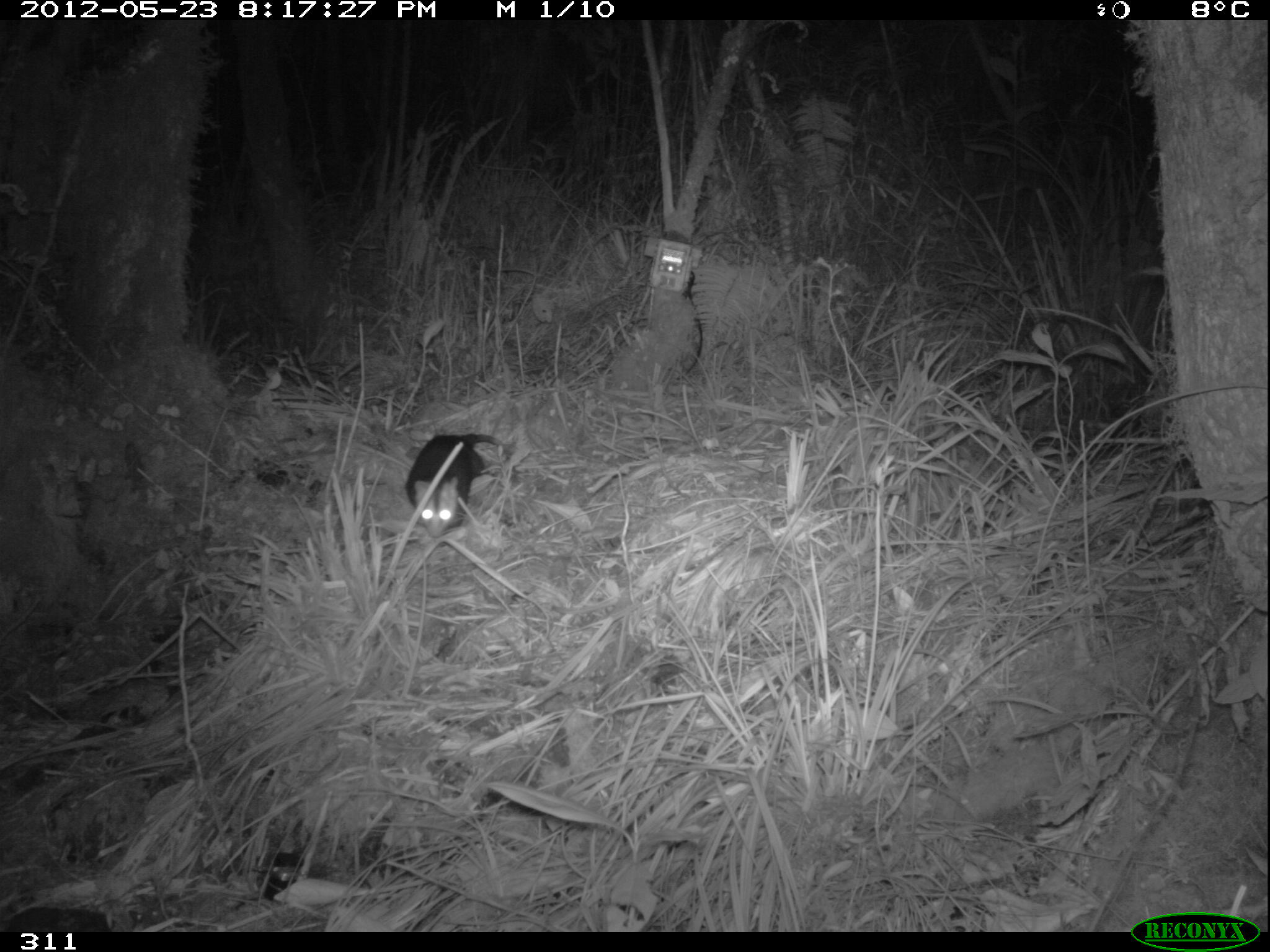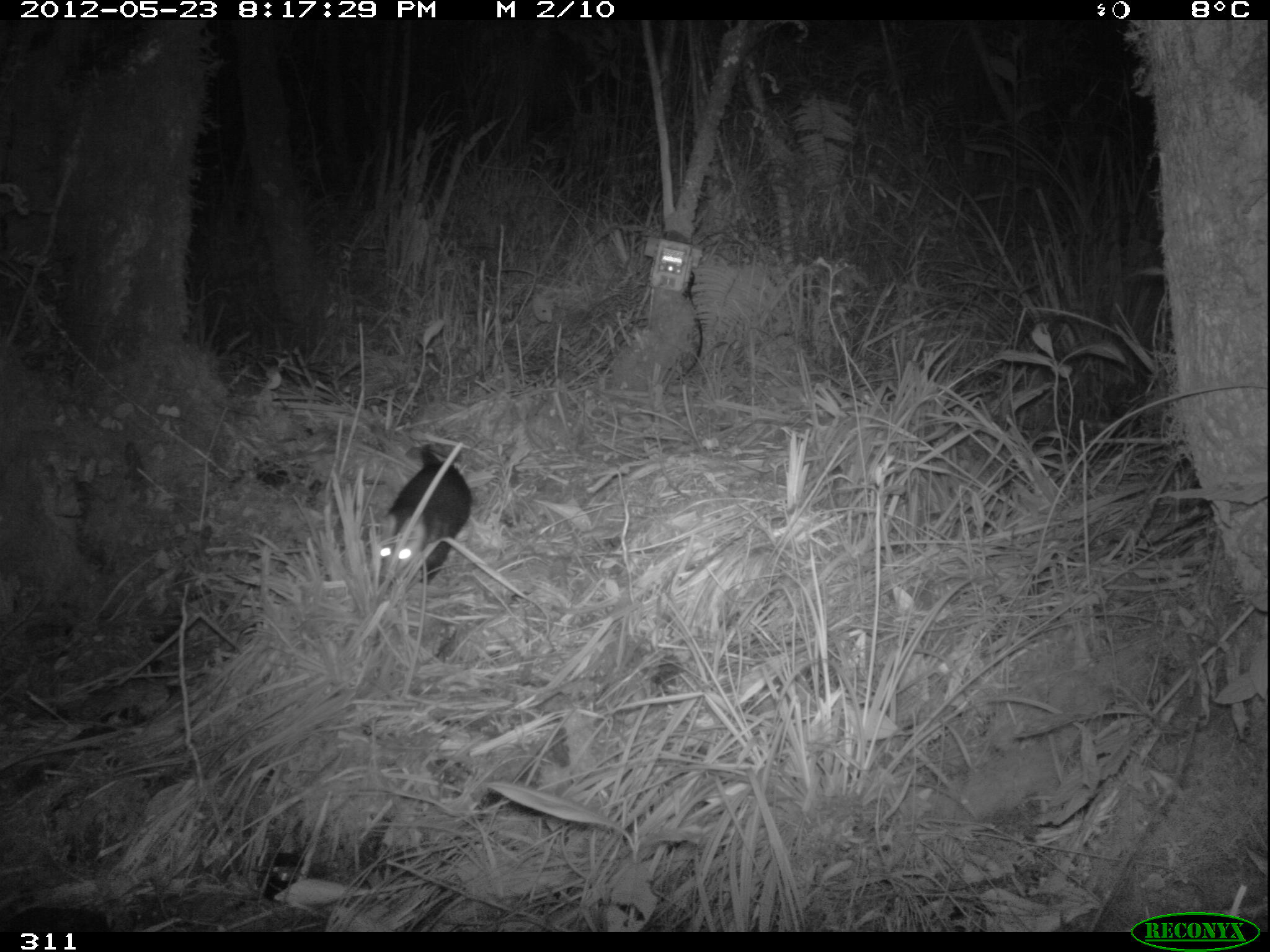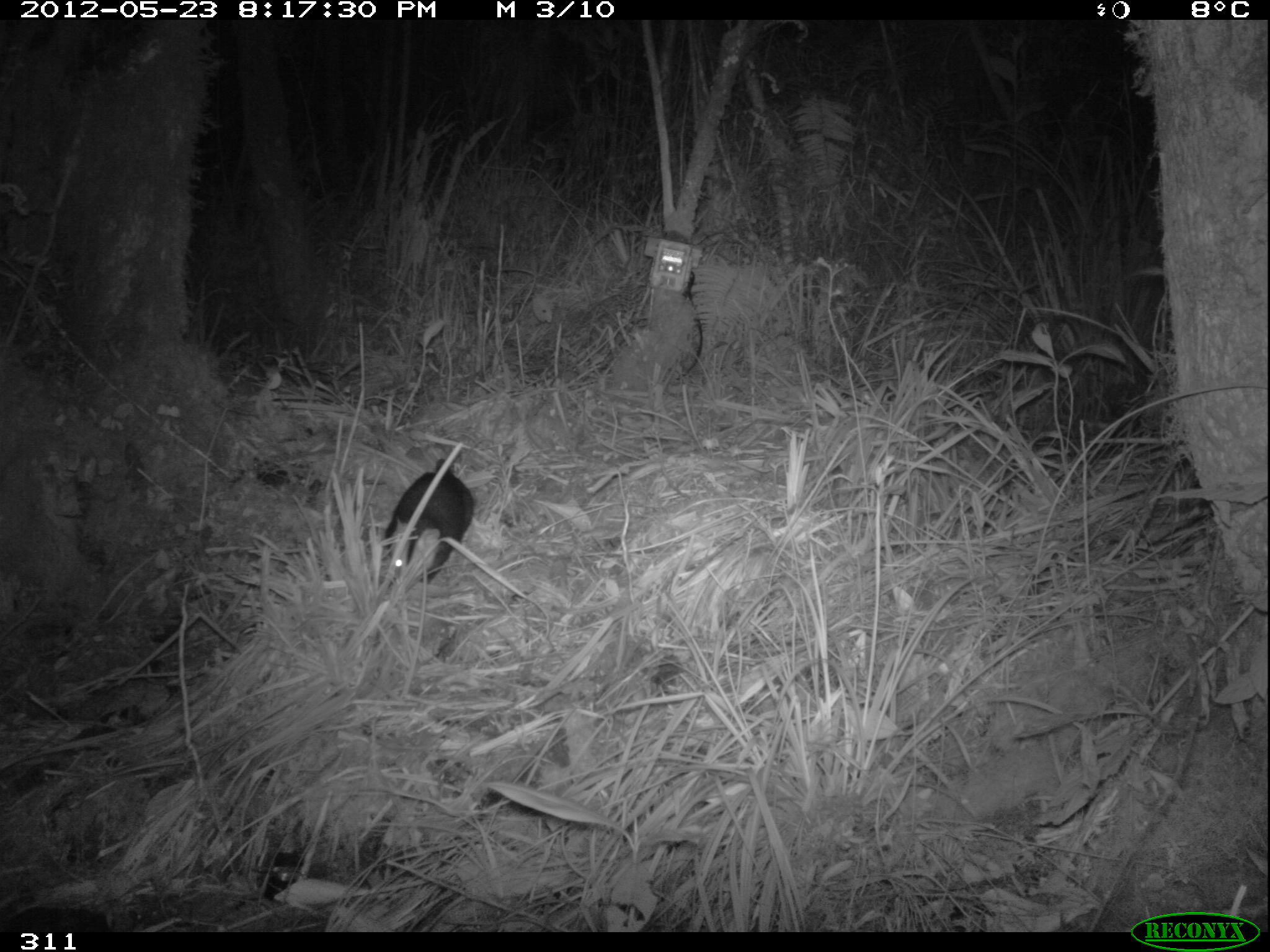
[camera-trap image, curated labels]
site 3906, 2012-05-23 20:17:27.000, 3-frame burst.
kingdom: Animalia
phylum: Chordata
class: Mammalia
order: Didelphimorphia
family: Didelphidae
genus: Didelphis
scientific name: Didelphis pernigra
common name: andean white-eared opossum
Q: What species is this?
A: Didelphis pernigra (andean white-eared opossum).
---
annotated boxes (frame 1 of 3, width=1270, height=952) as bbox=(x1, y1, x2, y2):
didelphis pernigra: bbox=(402, 432, 516, 540)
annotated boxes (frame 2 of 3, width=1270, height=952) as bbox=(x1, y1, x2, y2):
didelphis pernigra: bbox=(372, 440, 475, 587)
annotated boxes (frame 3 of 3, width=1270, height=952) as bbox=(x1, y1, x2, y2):
didelphis pernigra: bbox=(378, 455, 476, 589)